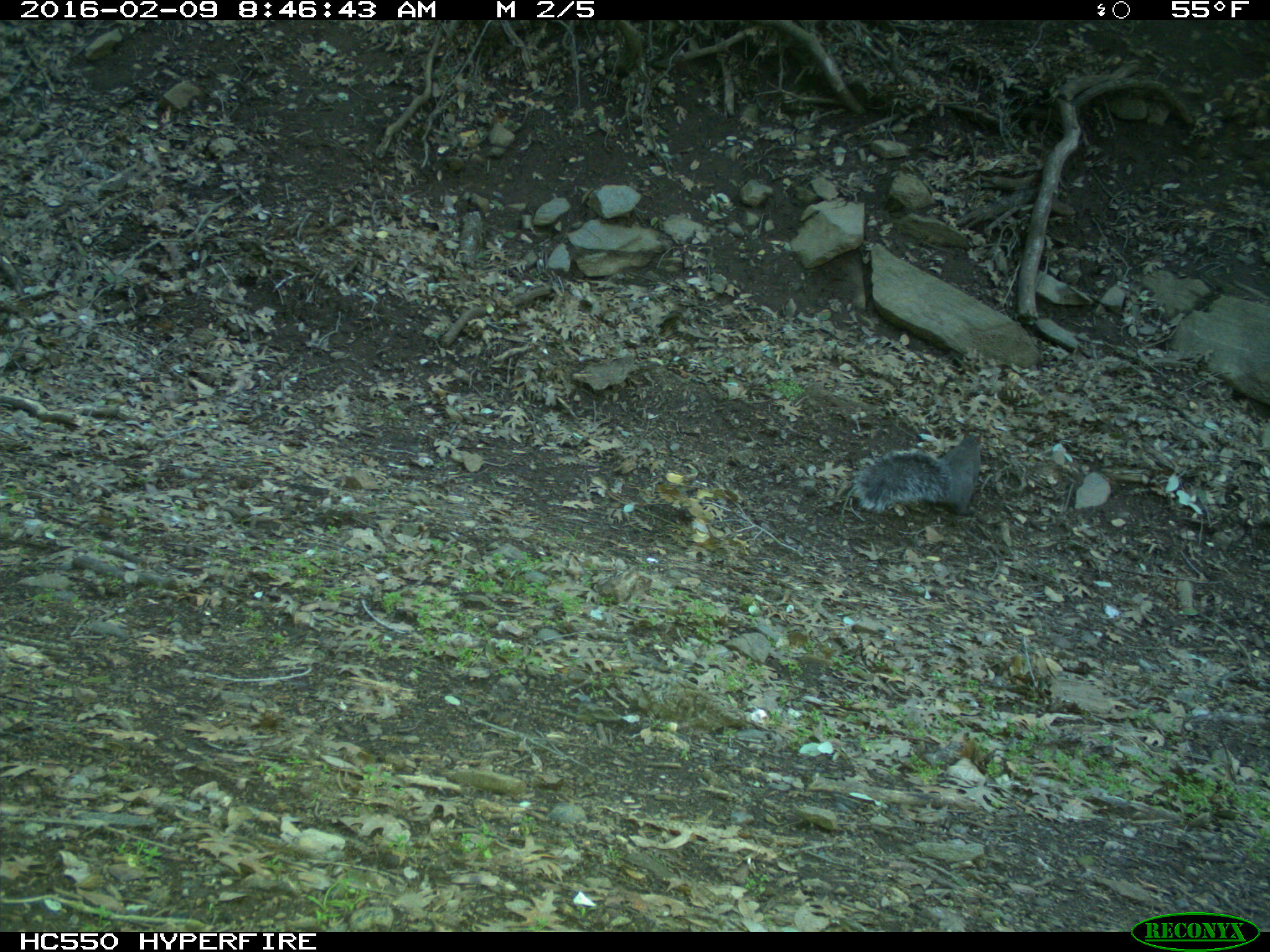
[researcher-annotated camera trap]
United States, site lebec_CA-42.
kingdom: Animalia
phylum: Chordata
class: Mammalia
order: Rodentia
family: Sciuridae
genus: Sciurus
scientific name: Sciurus carolinensis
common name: eastern gray squirrel